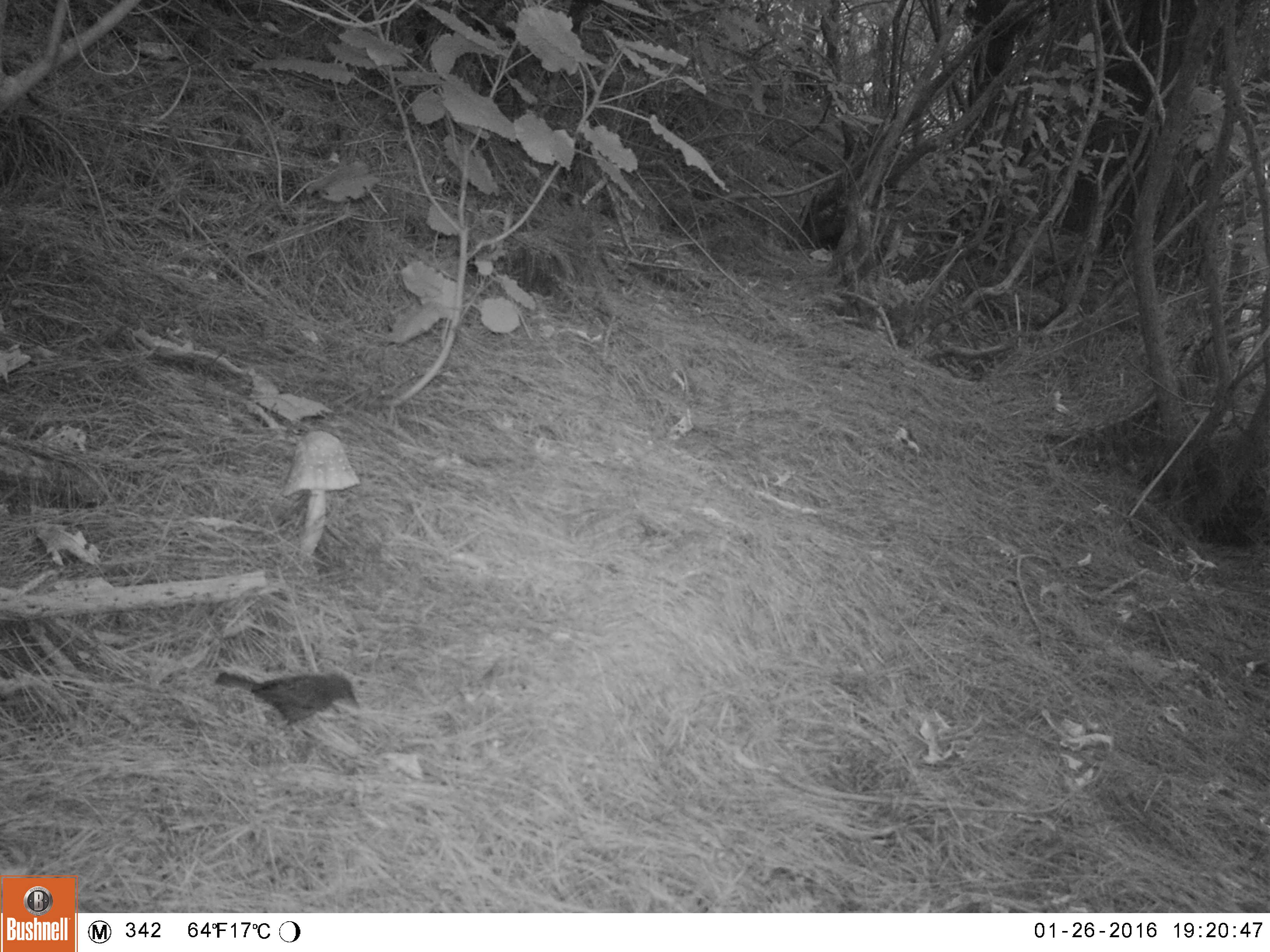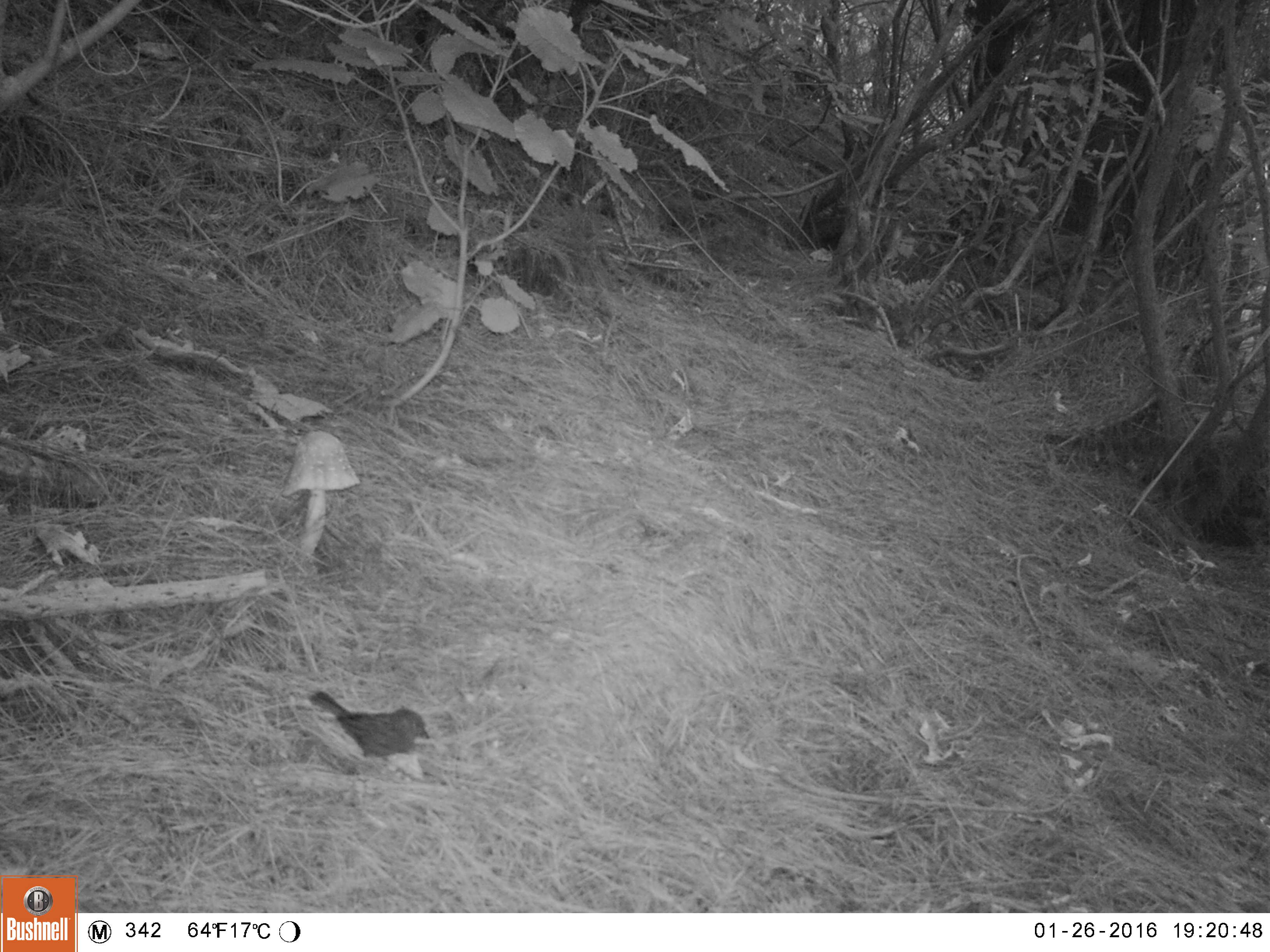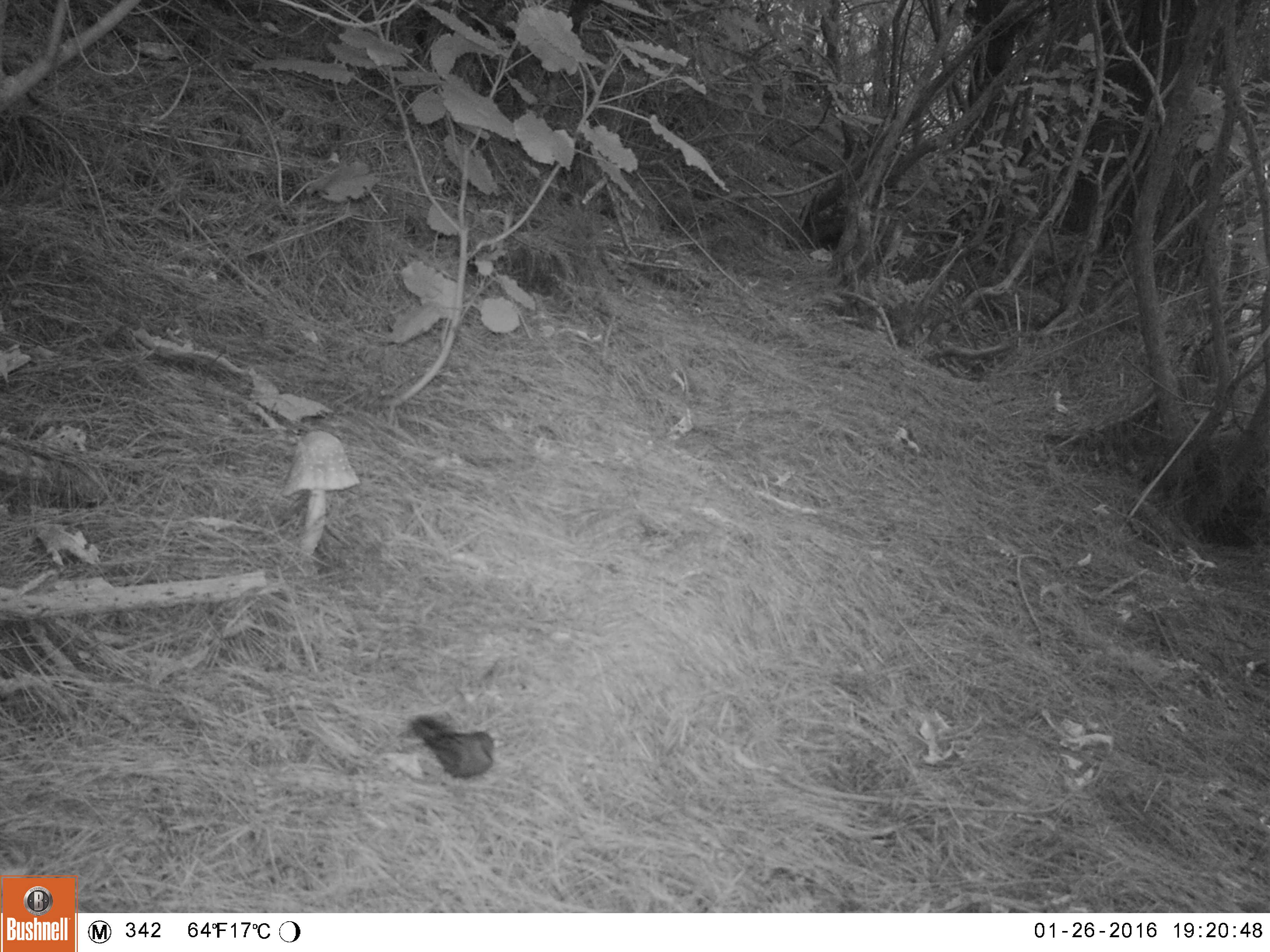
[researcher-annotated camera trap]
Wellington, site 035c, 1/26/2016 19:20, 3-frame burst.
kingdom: Animalia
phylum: Chordata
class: Aves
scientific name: Aves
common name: bird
Bird (Aves).